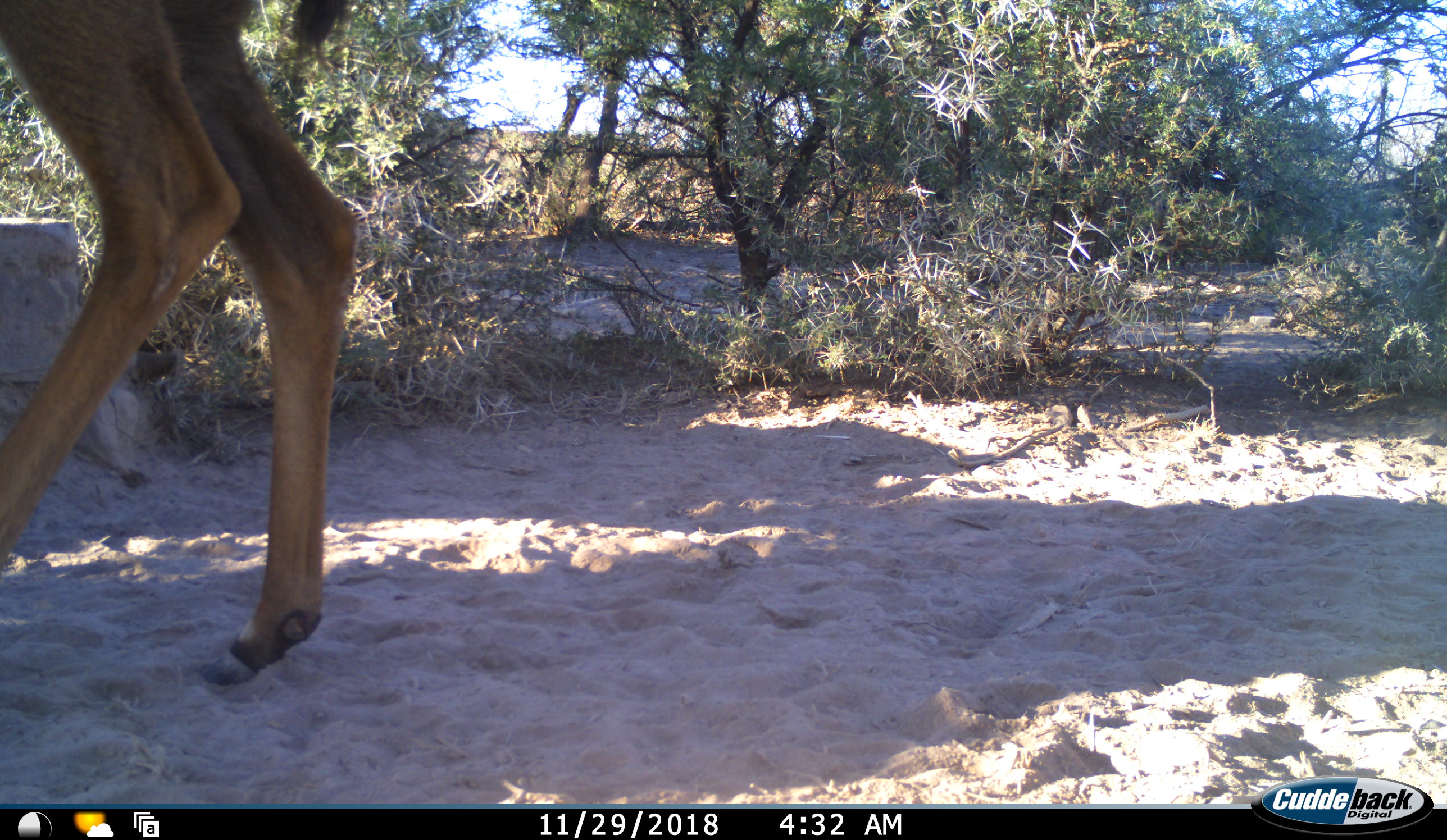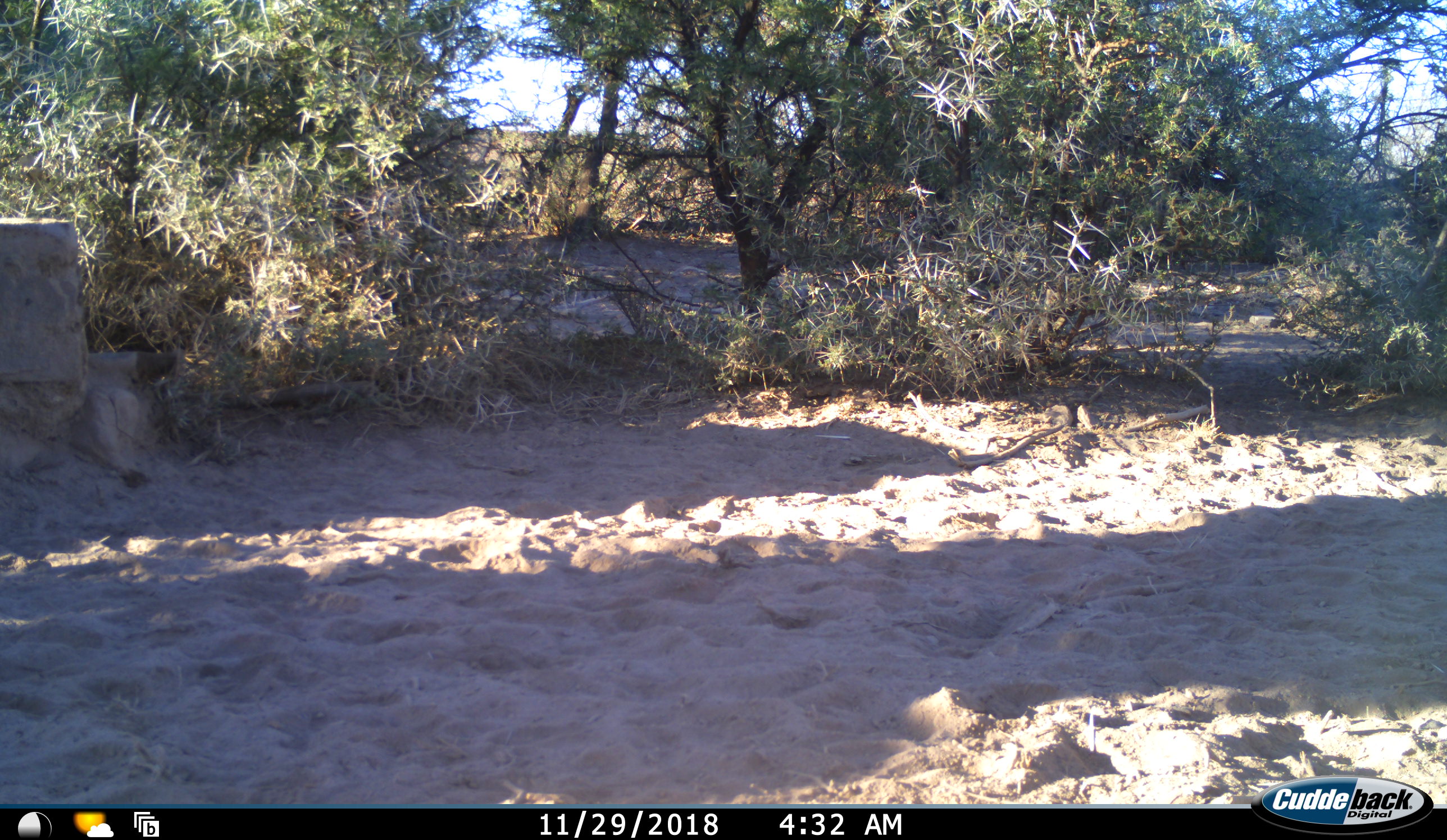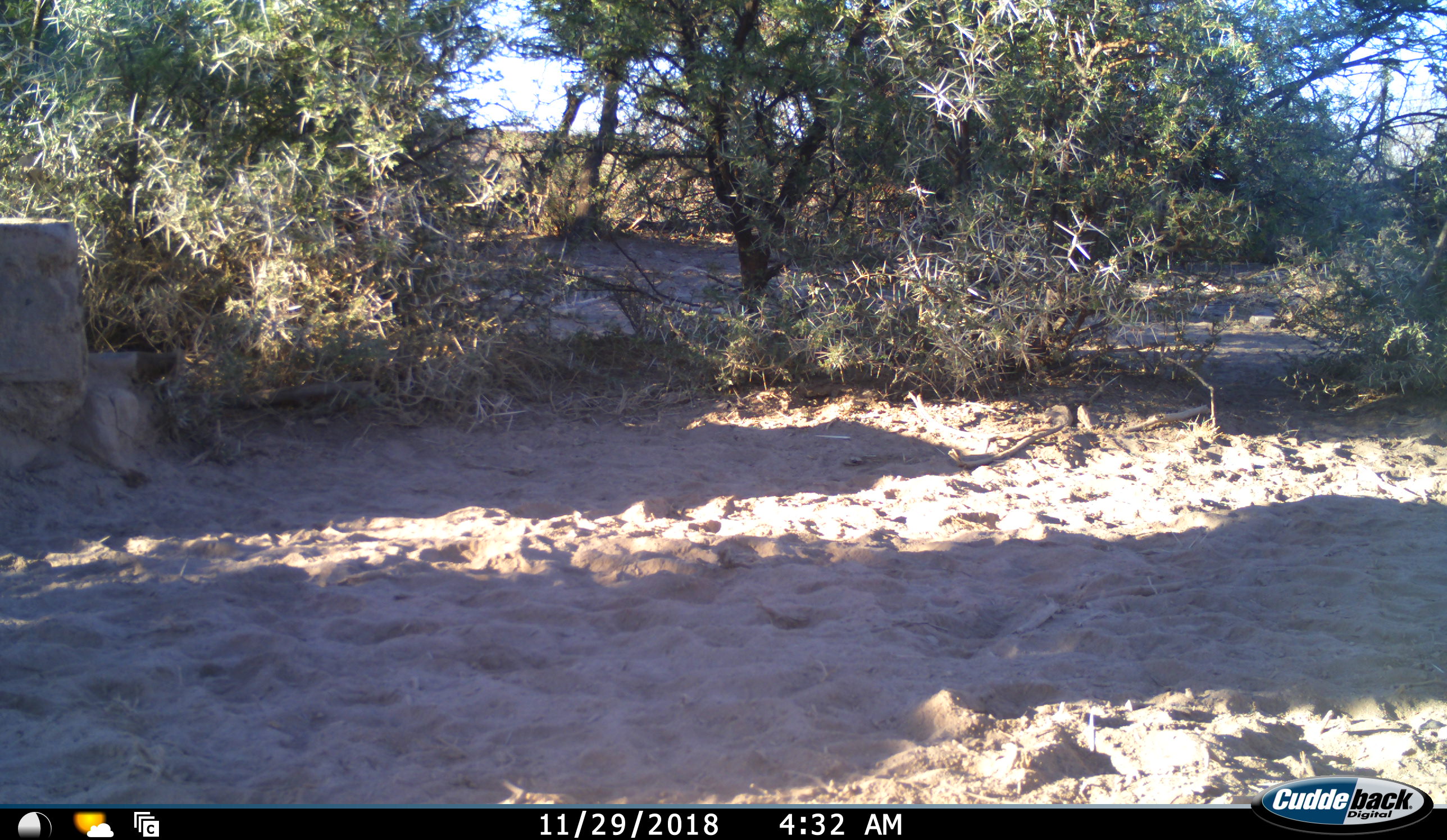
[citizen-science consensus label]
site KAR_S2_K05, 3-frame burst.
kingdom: Animalia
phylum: Chordata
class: Mammalia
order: Artiodactyla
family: Bovidae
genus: Tragelaphus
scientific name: Tragelaphus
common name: kudu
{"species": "kudu (Tragelaphus)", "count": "1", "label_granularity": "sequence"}